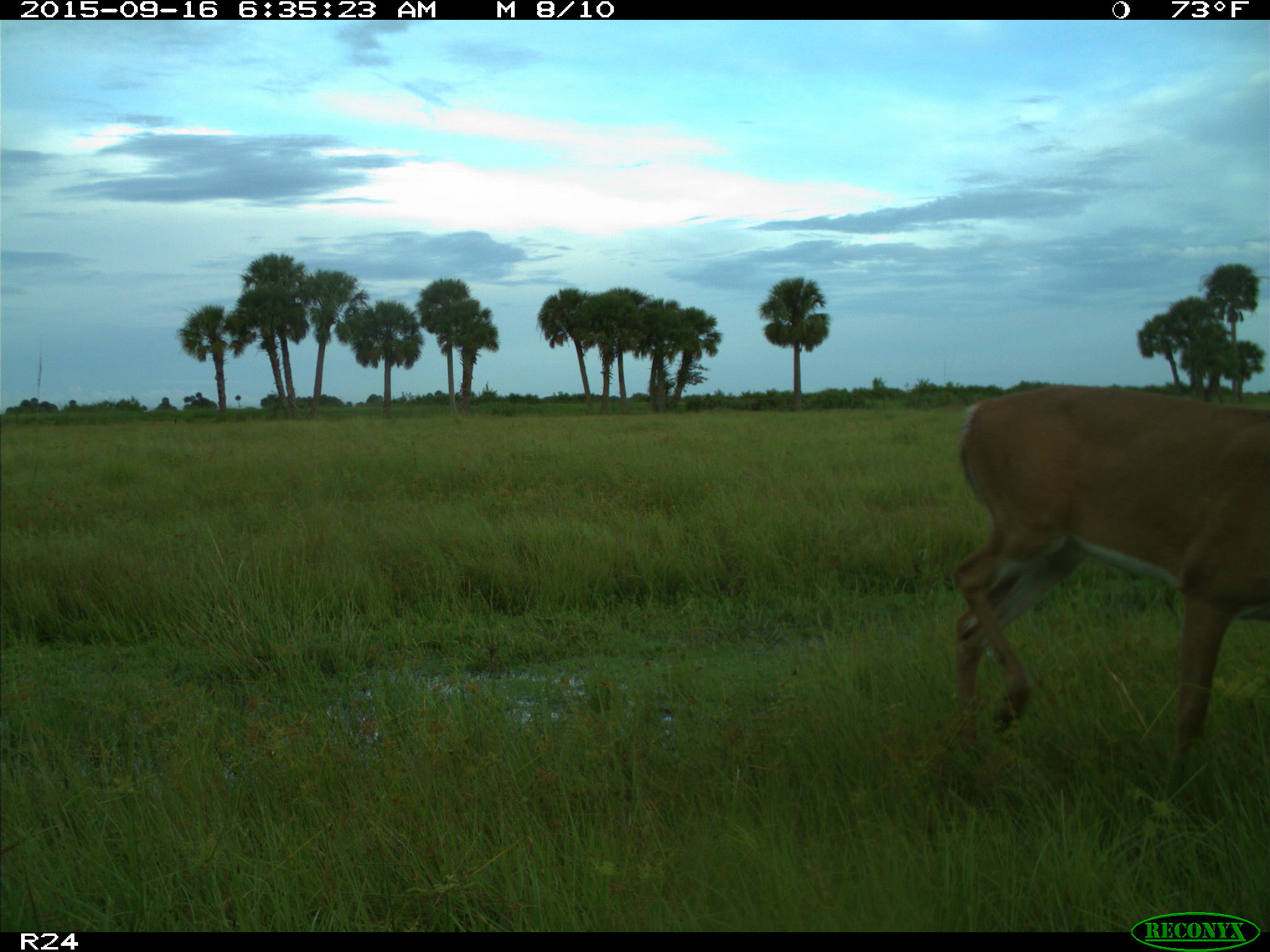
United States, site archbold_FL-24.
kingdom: Animalia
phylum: Chordata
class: Mammalia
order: Artiodactyla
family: Cervidae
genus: Odocoileus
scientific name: Odocoileus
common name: deer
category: unidentified deer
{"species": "unidentified deer (deer) (Odocoileus)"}